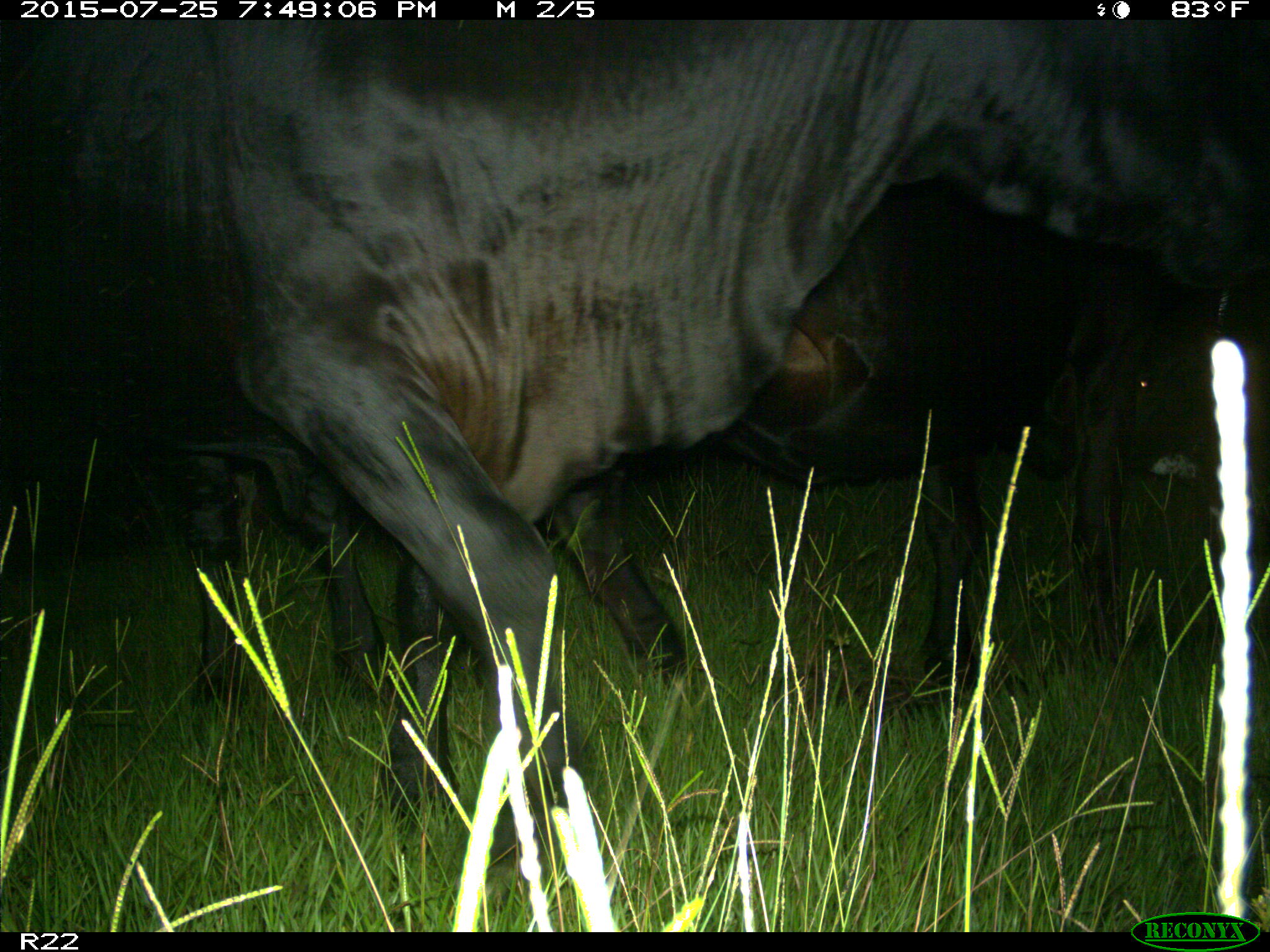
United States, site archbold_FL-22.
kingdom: Animalia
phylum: Chordata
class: Mammalia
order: Artiodactyla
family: Bovidae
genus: Bos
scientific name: Bos taurus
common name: domestic cow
Bos taurus (domestic cow).